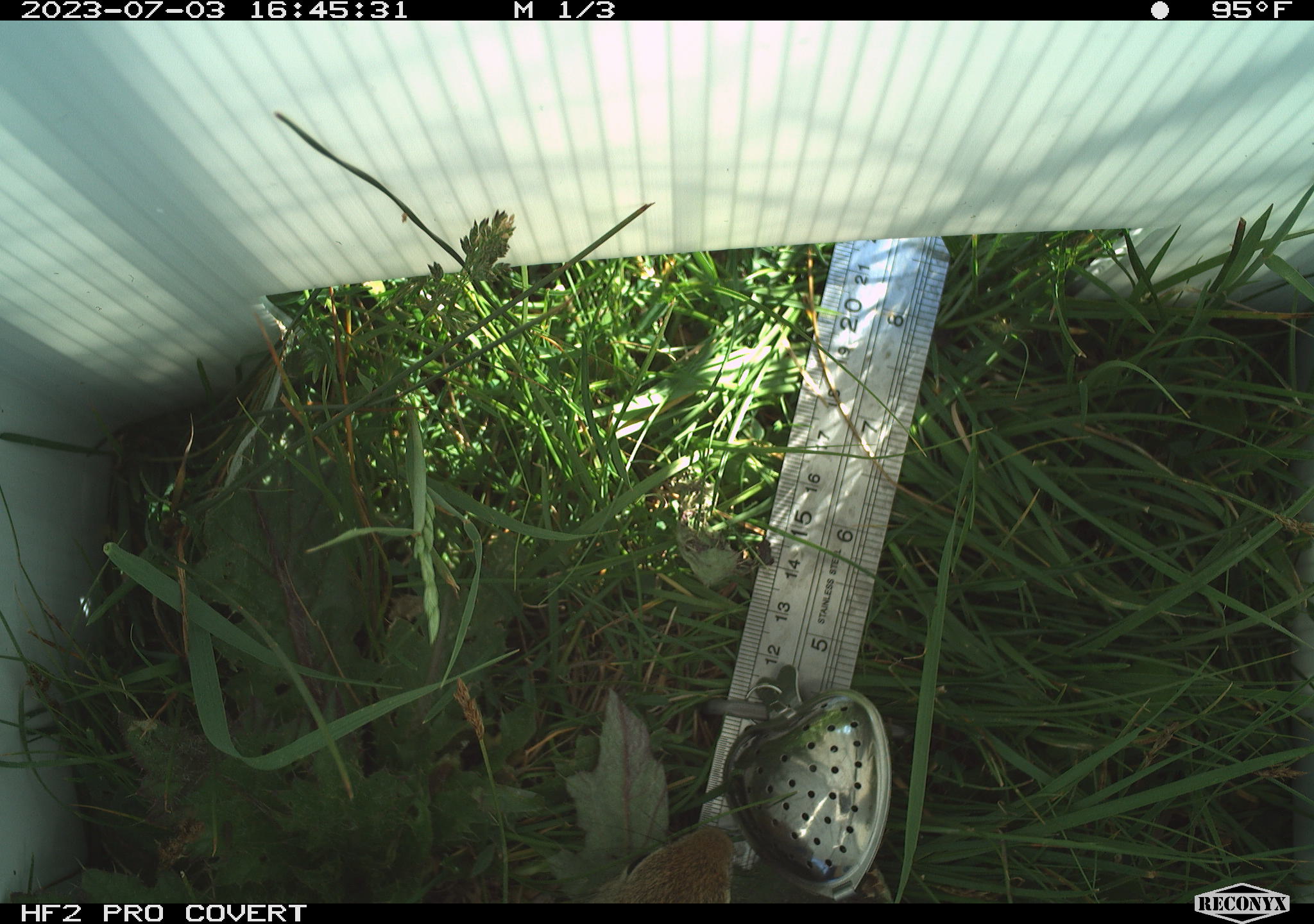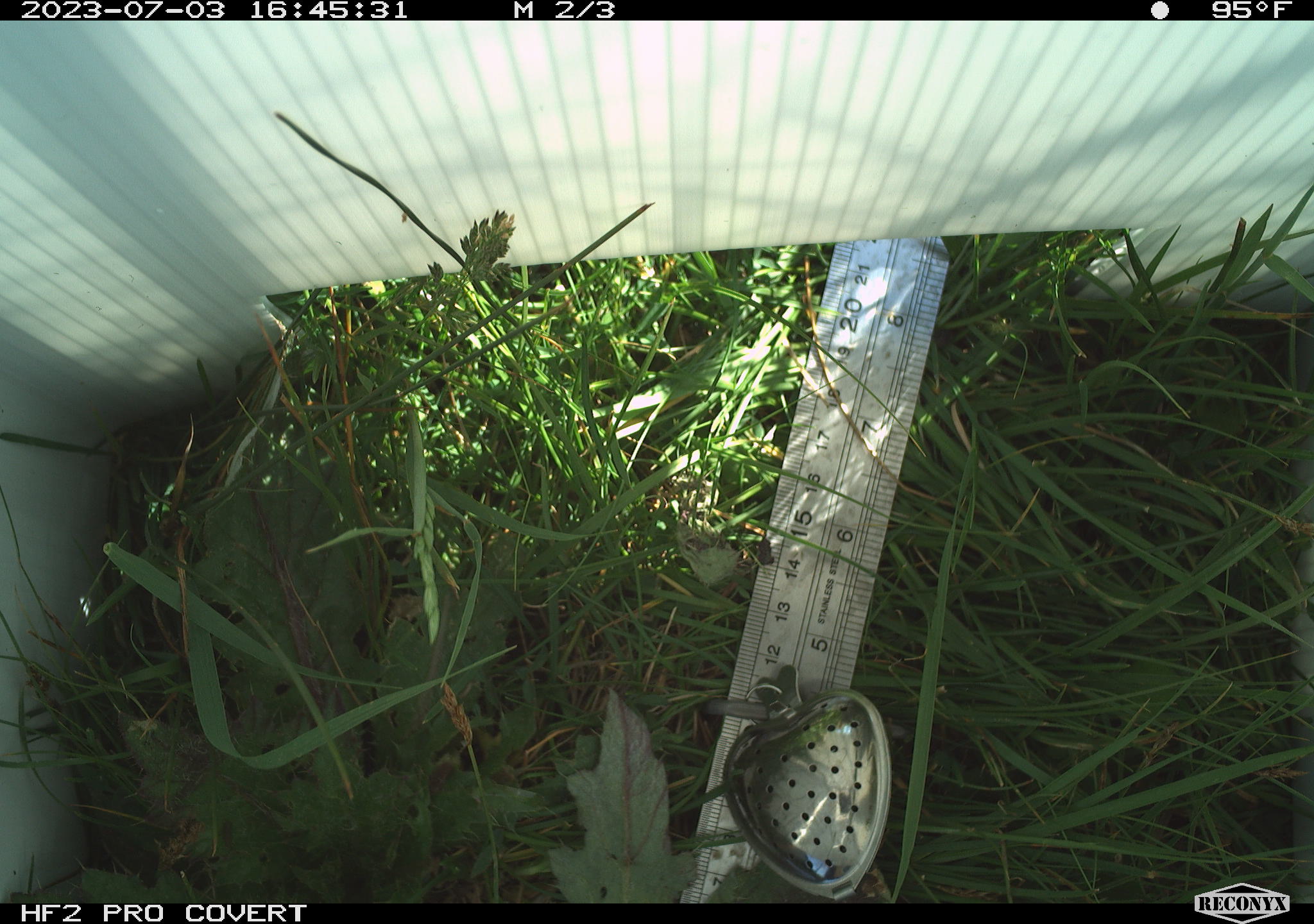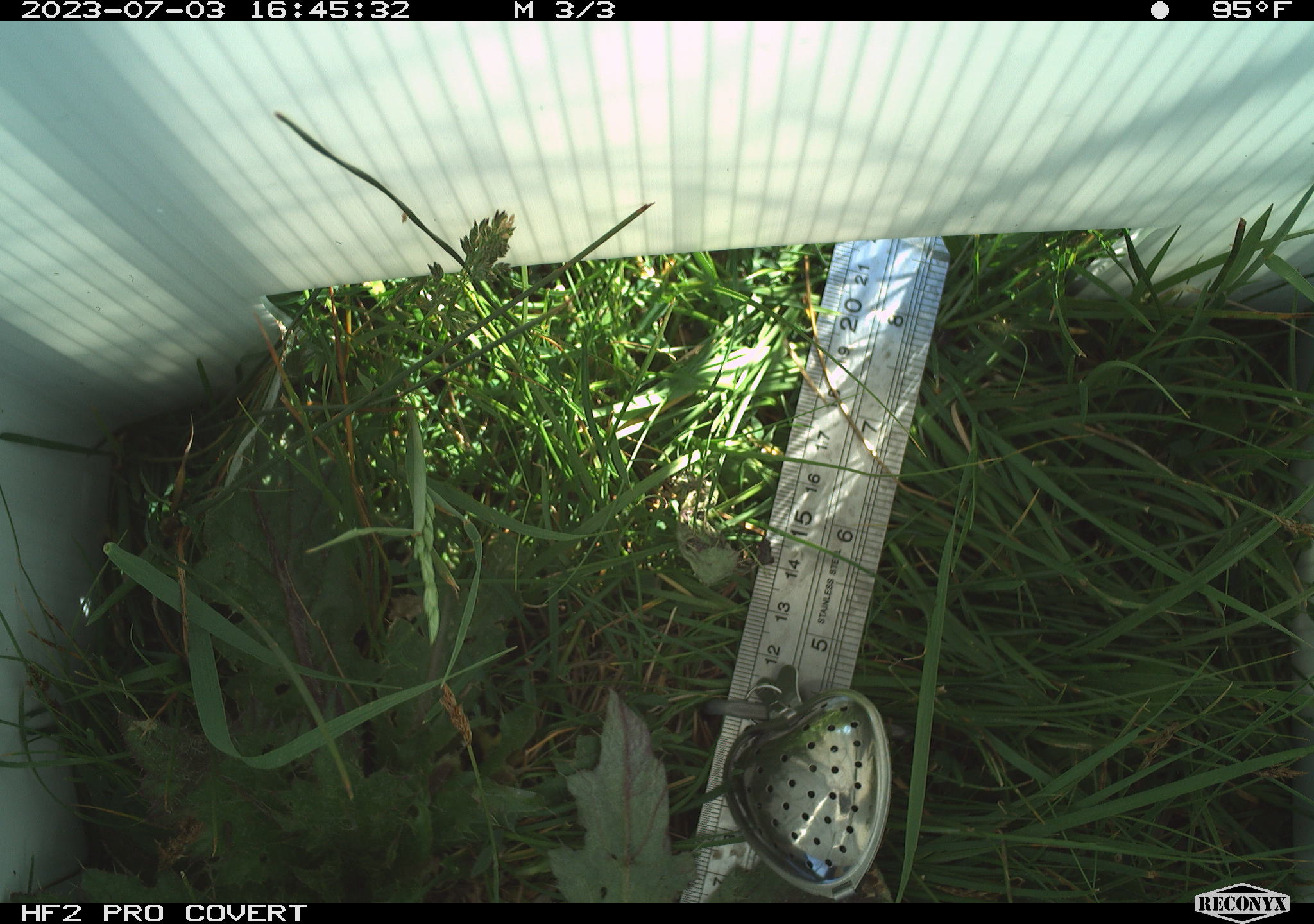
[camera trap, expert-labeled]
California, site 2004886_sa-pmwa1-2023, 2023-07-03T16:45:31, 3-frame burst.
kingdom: Animalia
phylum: Chordata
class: Mammalia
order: Rodentia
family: Sciuridae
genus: Urocitellus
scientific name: Urocitellus beldingi beldingi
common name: belding's ground squirrel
Belding's ground squirrel (Urocitellus beldingi beldingi).